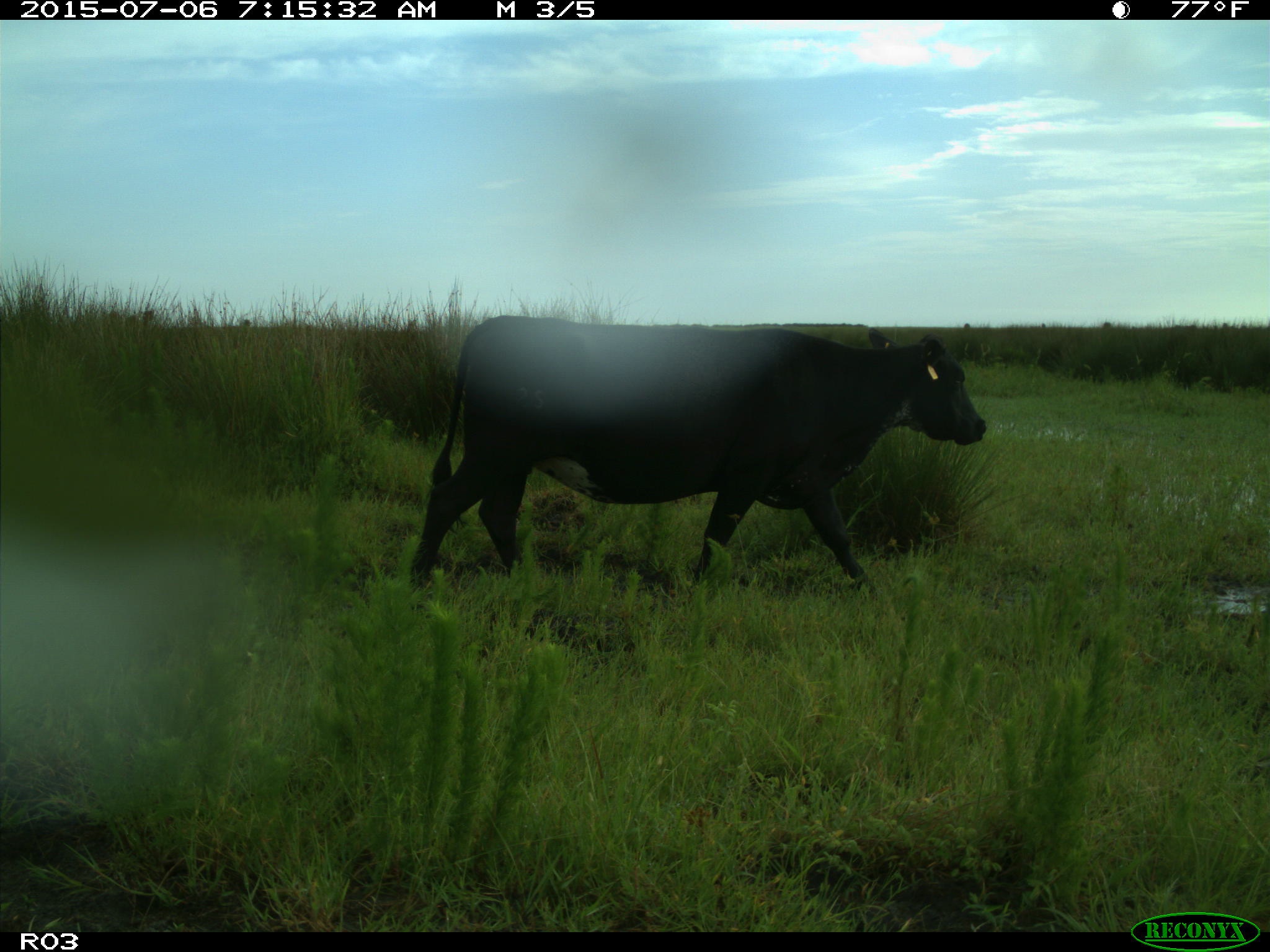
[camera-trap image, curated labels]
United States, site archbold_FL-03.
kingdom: Animalia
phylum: Chordata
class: Mammalia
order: Artiodactyla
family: Bovidae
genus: Bos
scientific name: Bos taurus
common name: domestic cow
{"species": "Bos taurus (domestic cow)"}